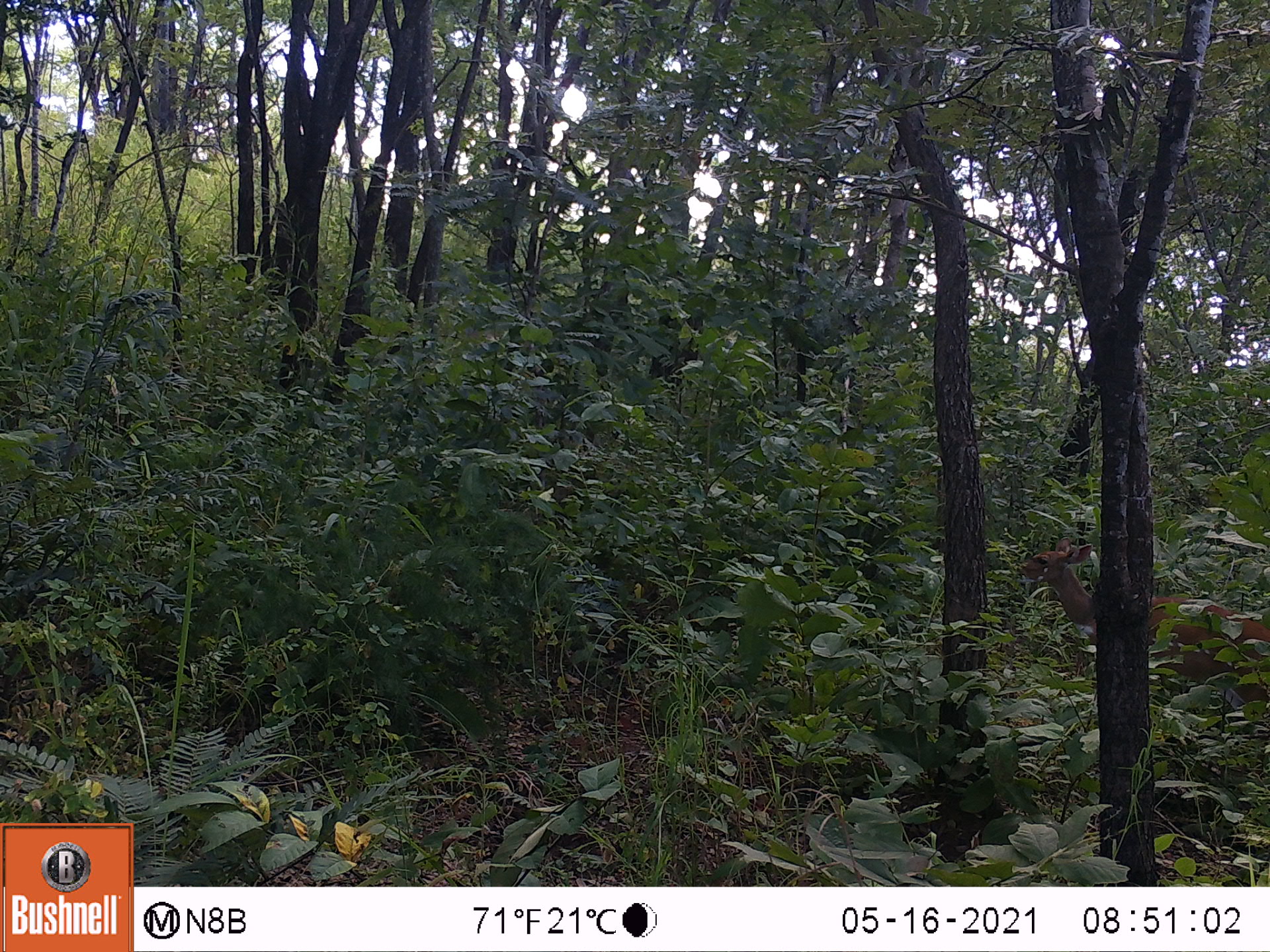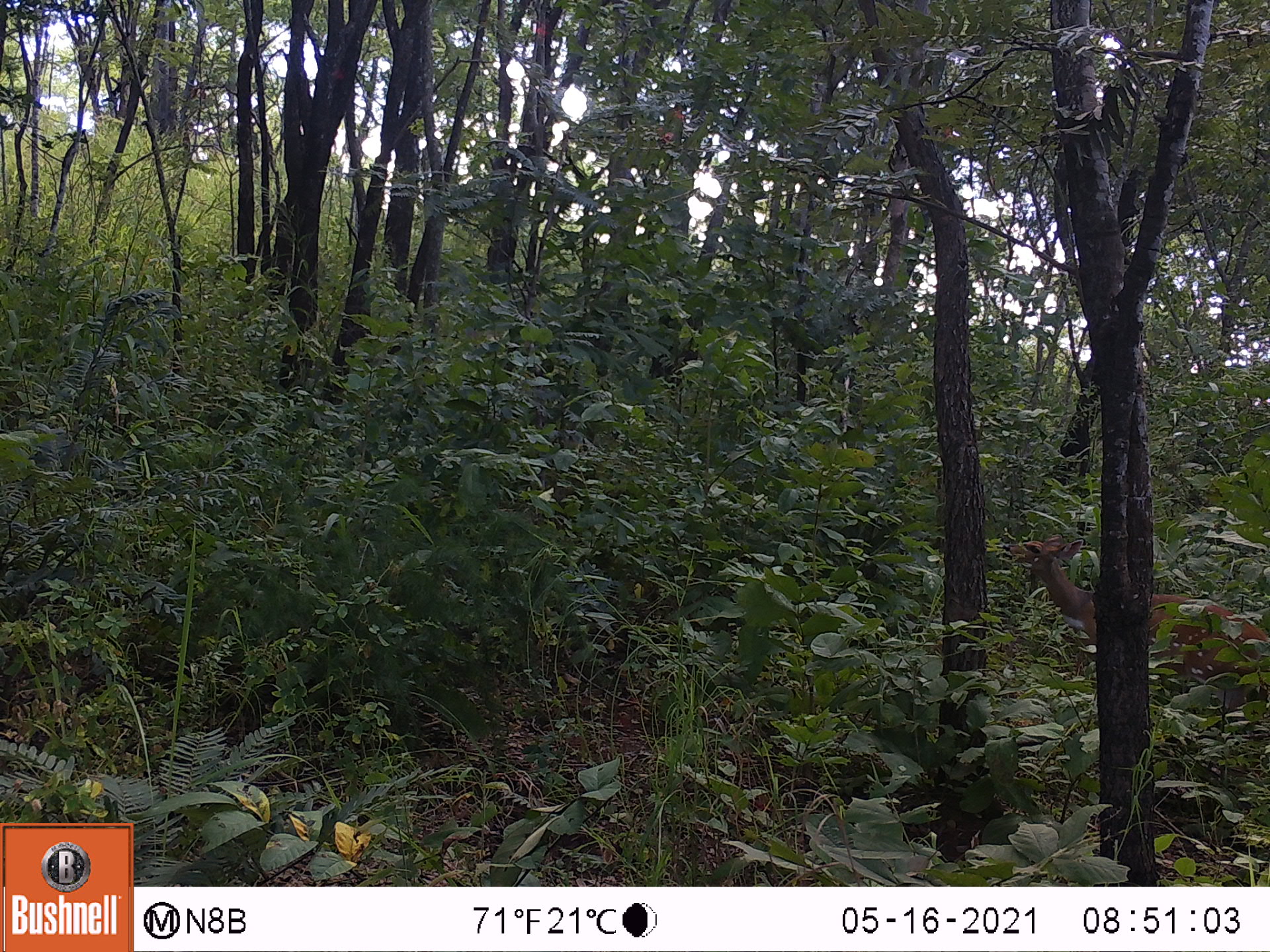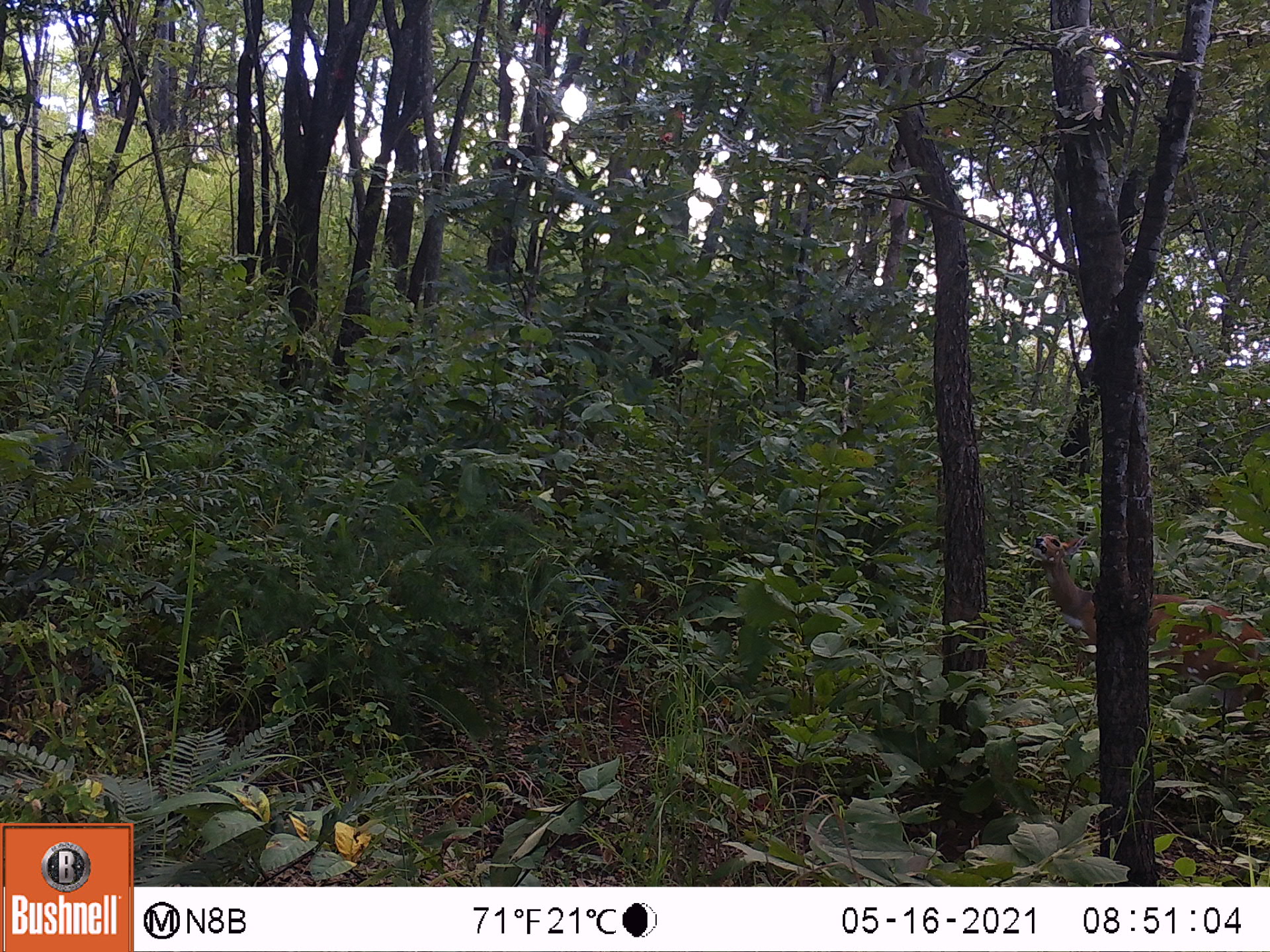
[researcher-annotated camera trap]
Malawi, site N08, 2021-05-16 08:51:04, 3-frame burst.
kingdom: Animalia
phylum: Chordata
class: Mammalia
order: Artiodactyla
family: Bovidae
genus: Tragelaphus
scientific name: Tragelaphus sylvaticus sylvaticus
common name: cape bushbuck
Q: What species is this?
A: Cape bushbuck (Tragelaphus sylvaticus sylvaticus).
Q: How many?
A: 1.